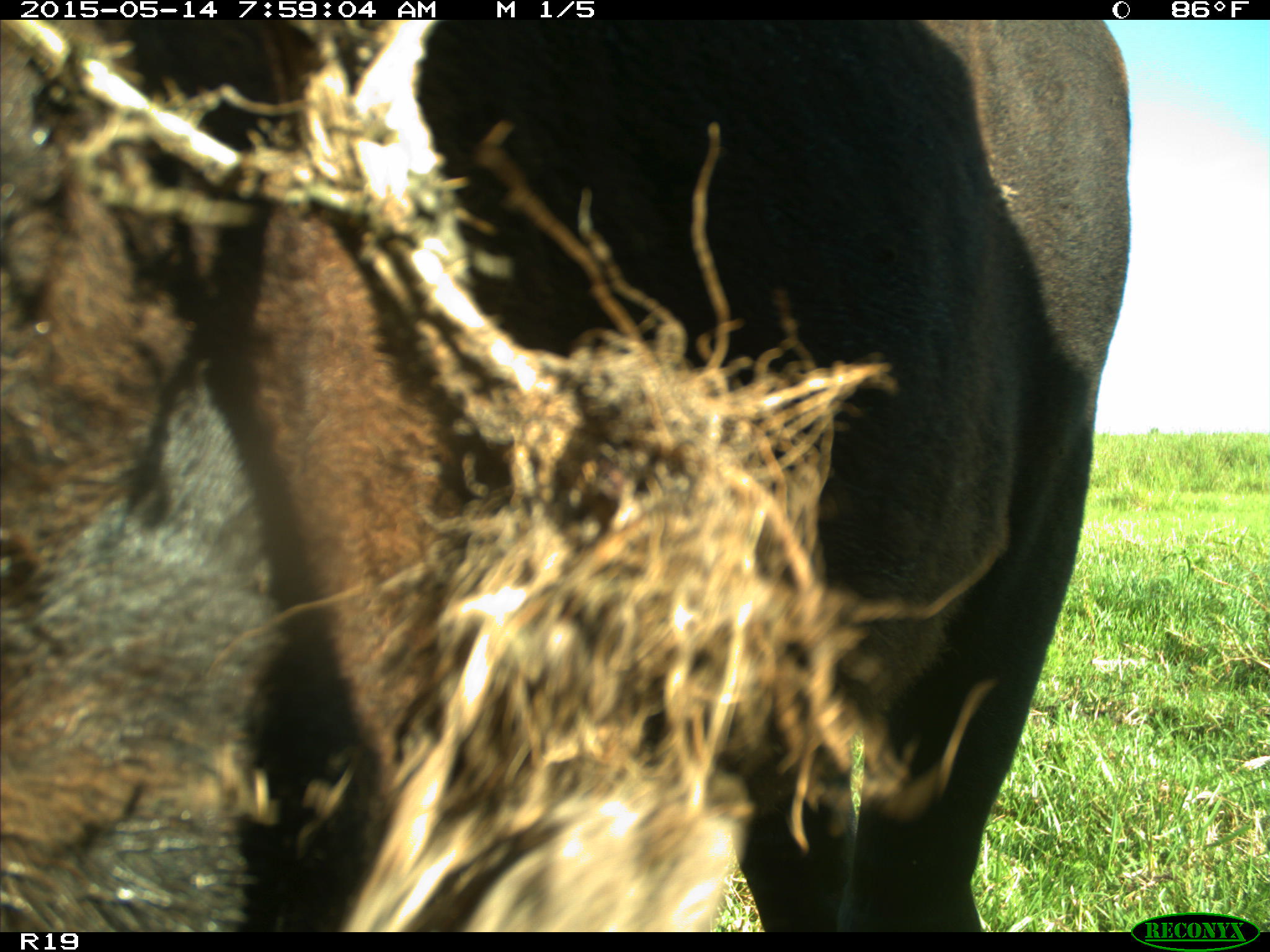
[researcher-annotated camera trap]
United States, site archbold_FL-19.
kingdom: Animalia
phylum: Chordata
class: Mammalia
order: Artiodactyla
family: Bovidae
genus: Bos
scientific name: Bos taurus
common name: domestic cow